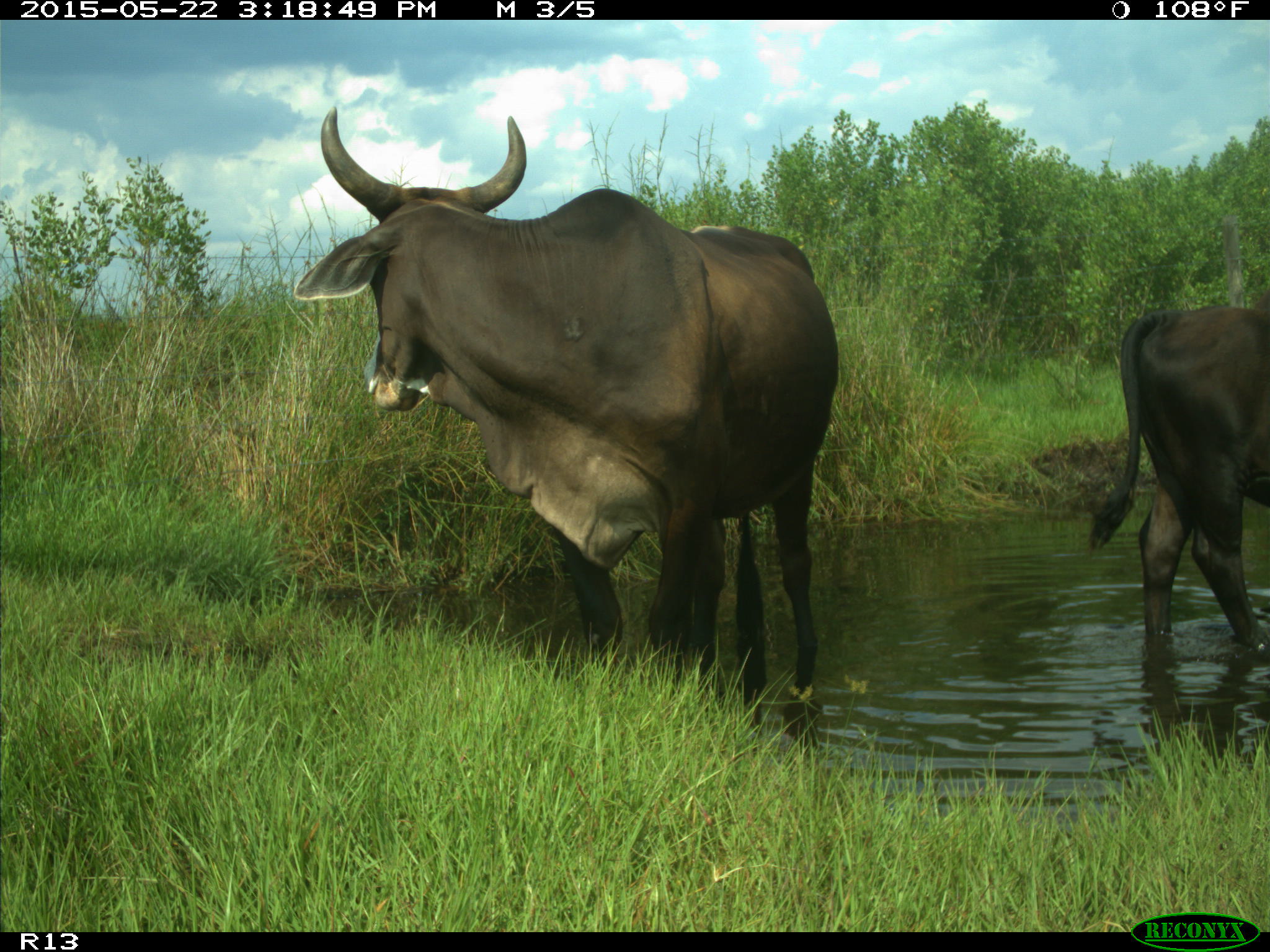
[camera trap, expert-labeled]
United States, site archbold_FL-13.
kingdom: Animalia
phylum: Chordata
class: Mammalia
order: Artiodactyla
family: Bovidae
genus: Bos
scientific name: Bos taurus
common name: domestic cow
Bos taurus (domestic cow).